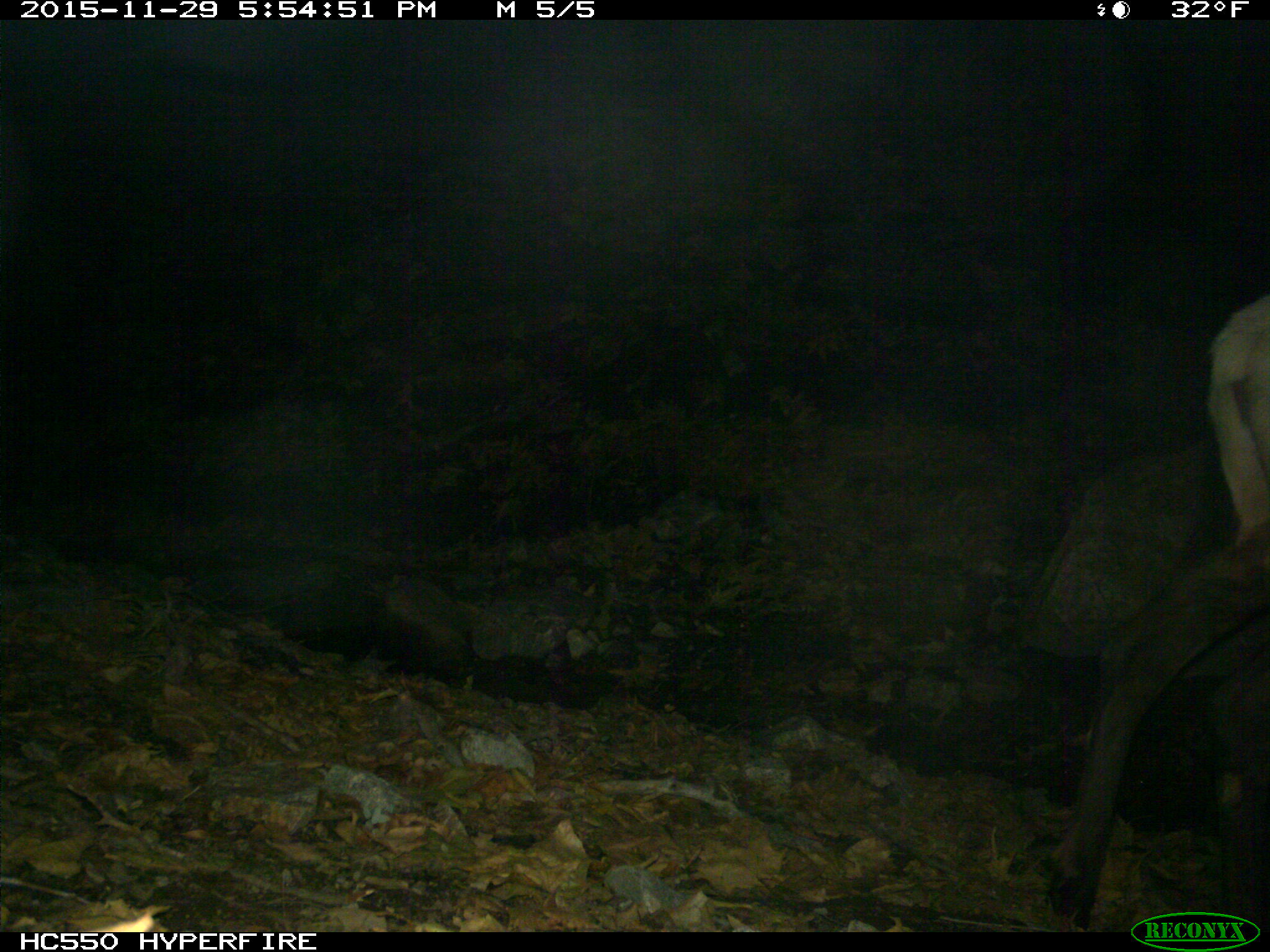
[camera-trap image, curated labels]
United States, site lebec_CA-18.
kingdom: Animalia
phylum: Chordata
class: Mammalia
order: Artiodactyla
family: Cervidae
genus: Cervus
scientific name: Cervus canadensis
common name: elk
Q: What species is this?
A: Cervus canadensis (elk).